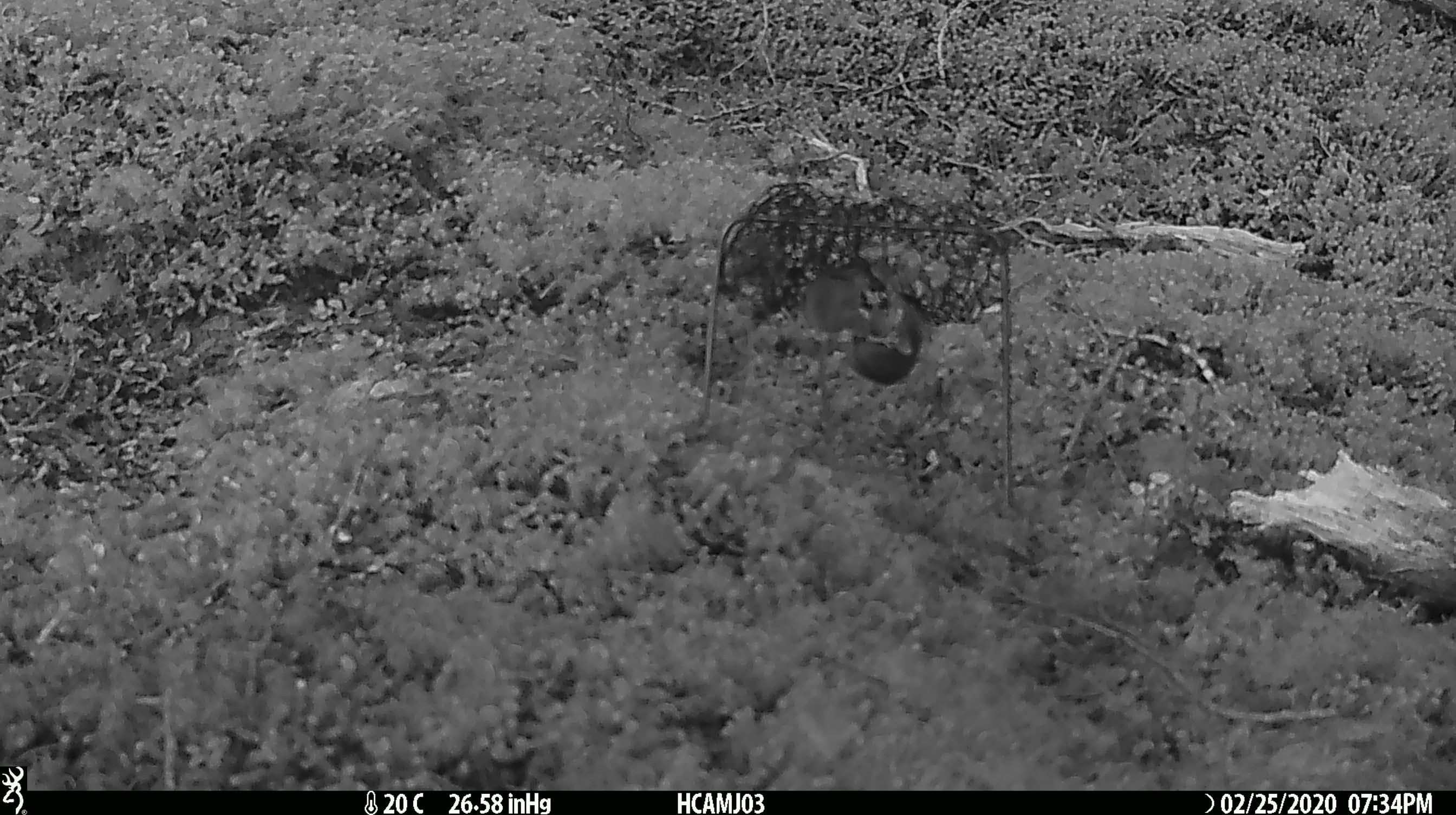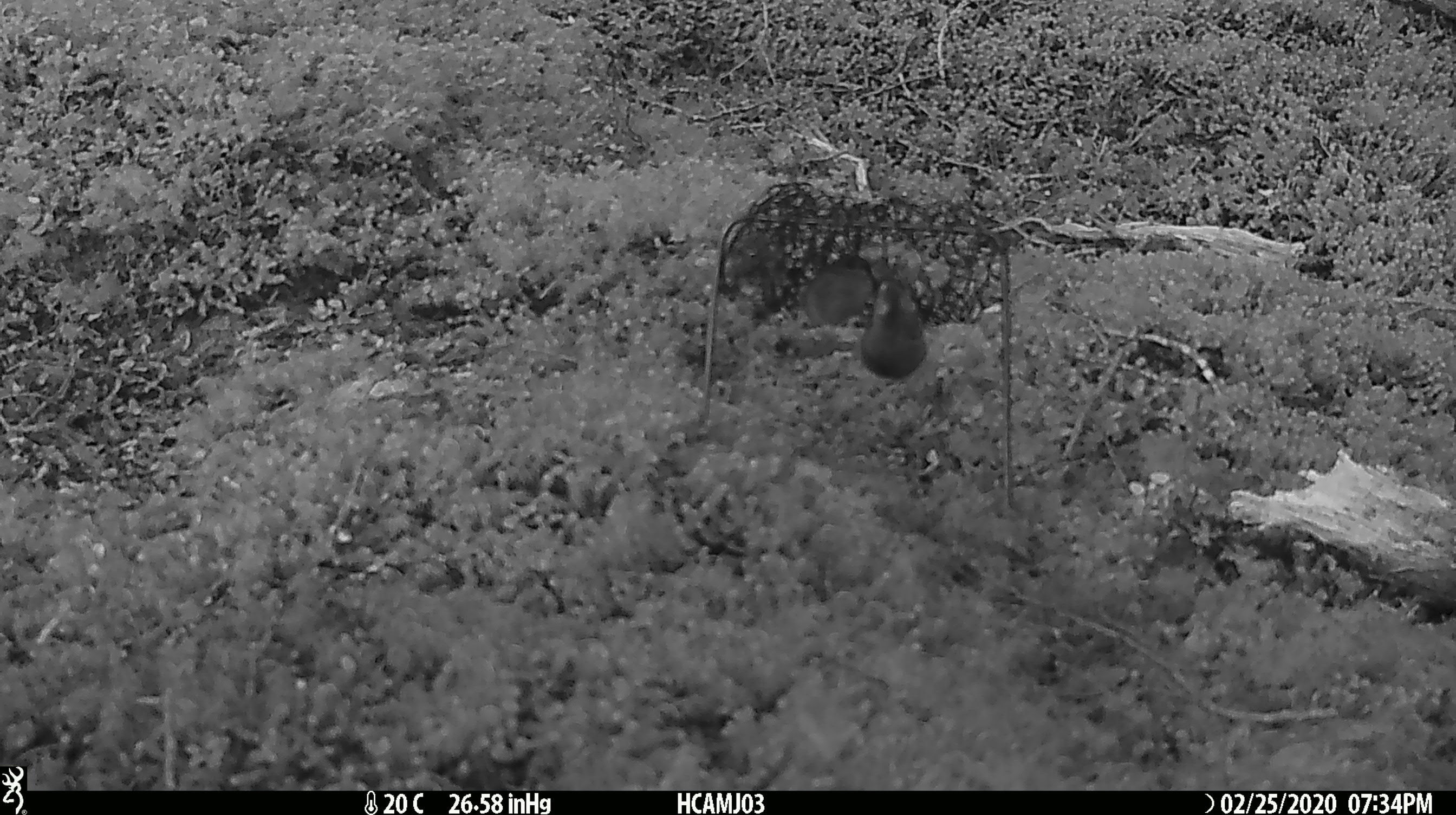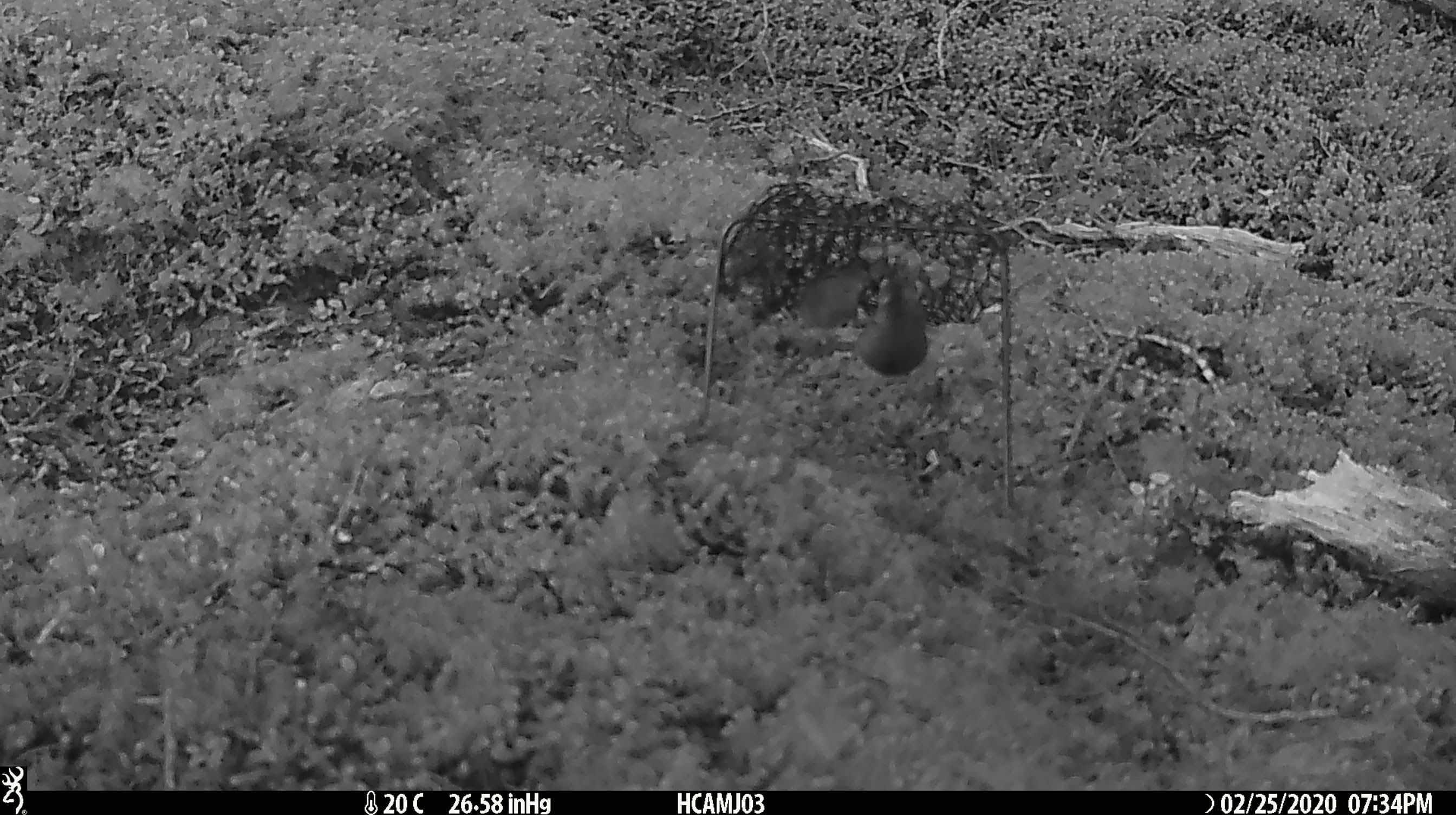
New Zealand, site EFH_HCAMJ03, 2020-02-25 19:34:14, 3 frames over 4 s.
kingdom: Animalia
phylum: Chordata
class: Mammalia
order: Rodentia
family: Muridae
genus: Mus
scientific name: Mus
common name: mouse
Mouse (Mus).